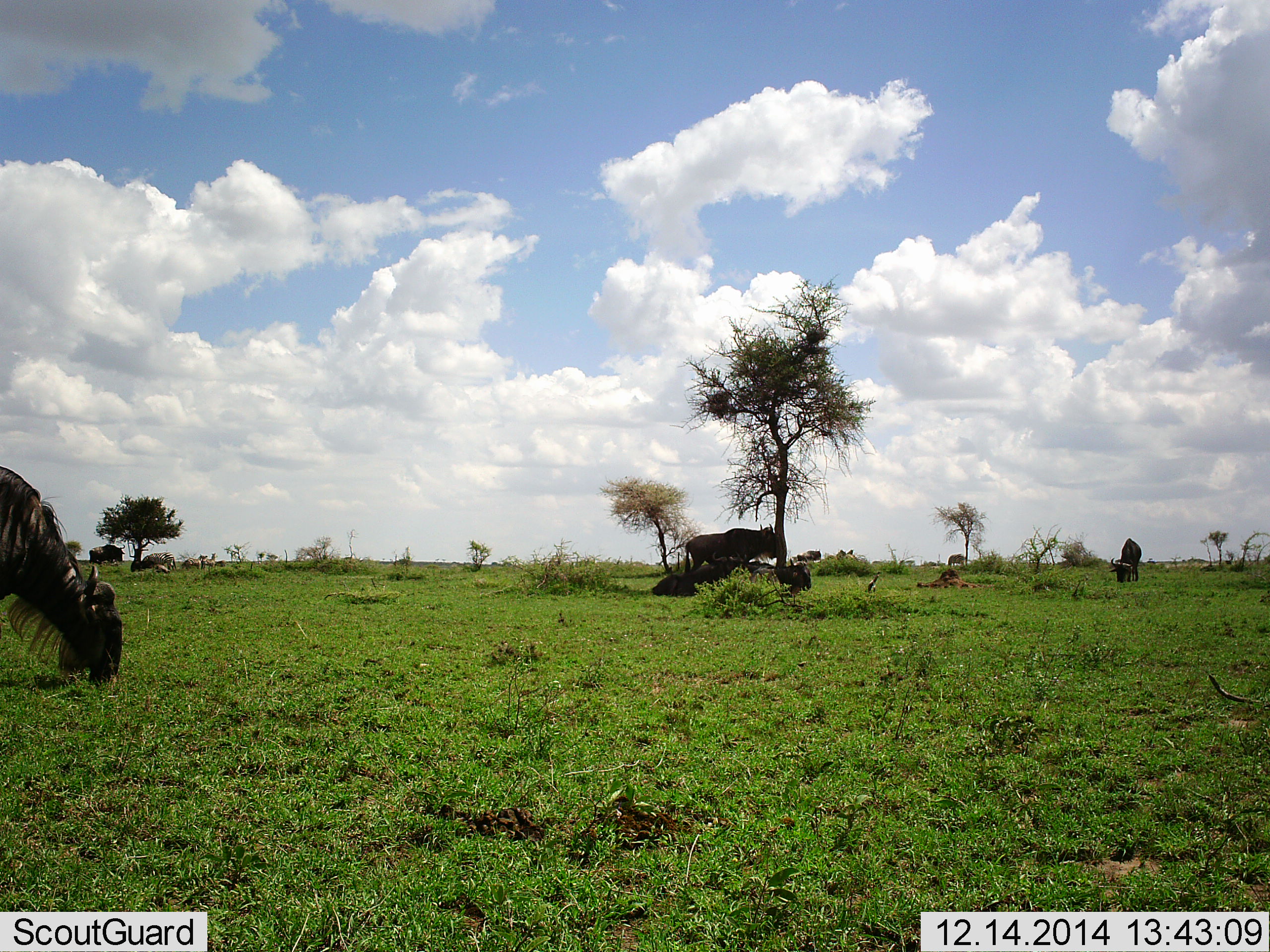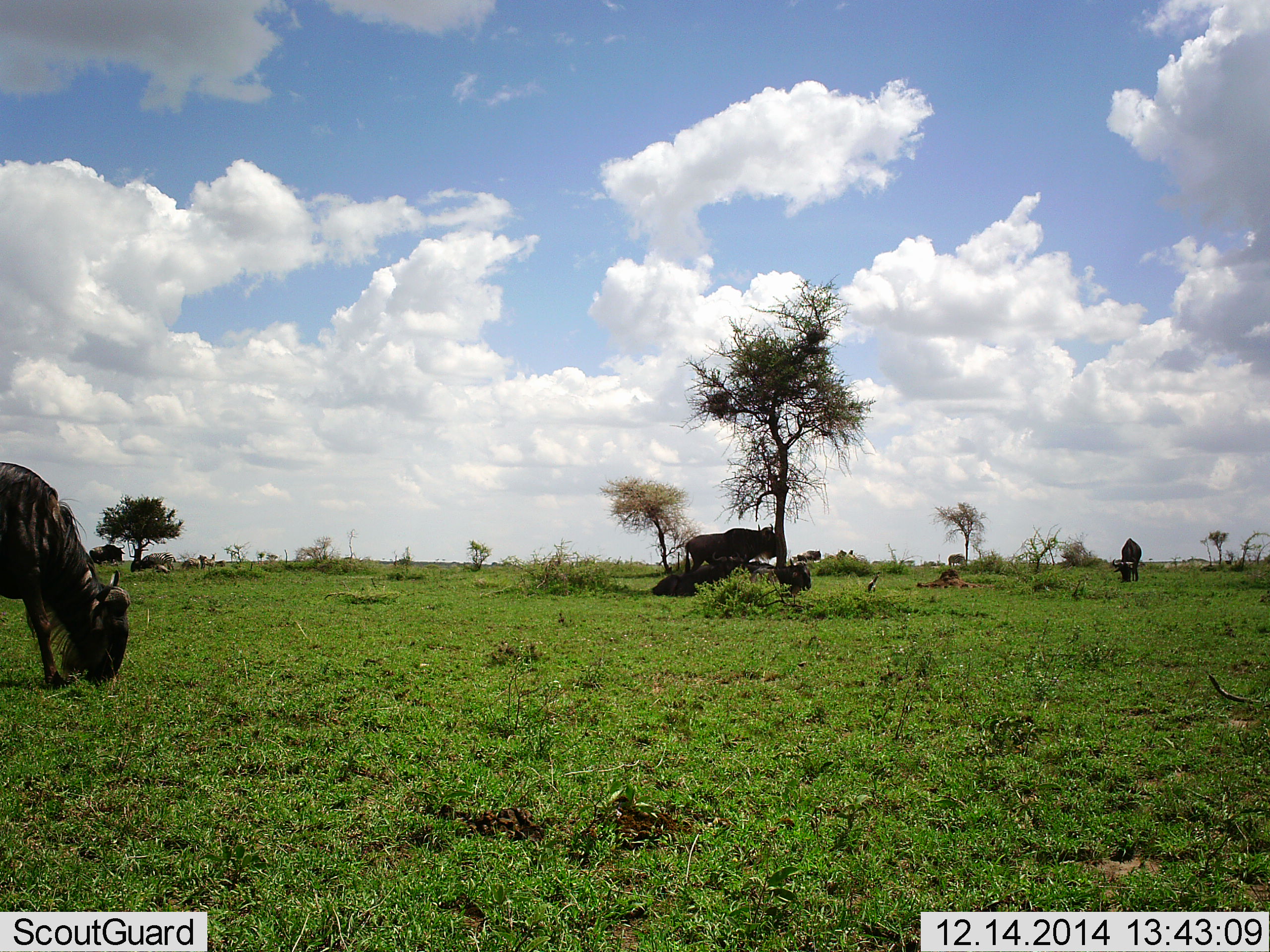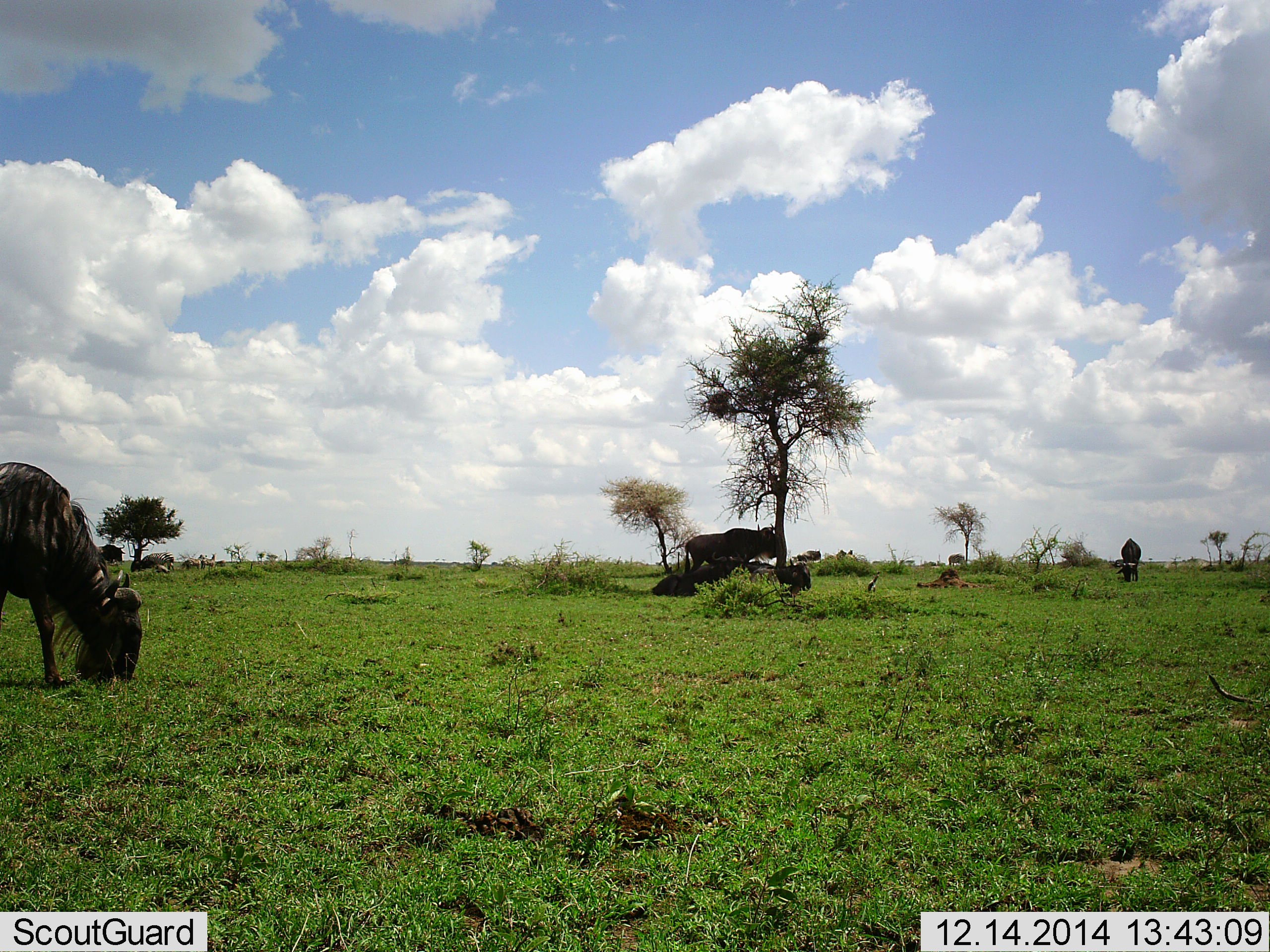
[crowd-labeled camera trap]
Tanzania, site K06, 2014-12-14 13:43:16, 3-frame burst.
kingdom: Animalia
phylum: Chordata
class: Mammalia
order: Artiodactyla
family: Bovidae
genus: Connochaetes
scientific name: Connochaetes taurinus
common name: blue wildebeest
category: wildebeest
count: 3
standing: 70%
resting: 40%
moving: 10%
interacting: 0%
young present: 0%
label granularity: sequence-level